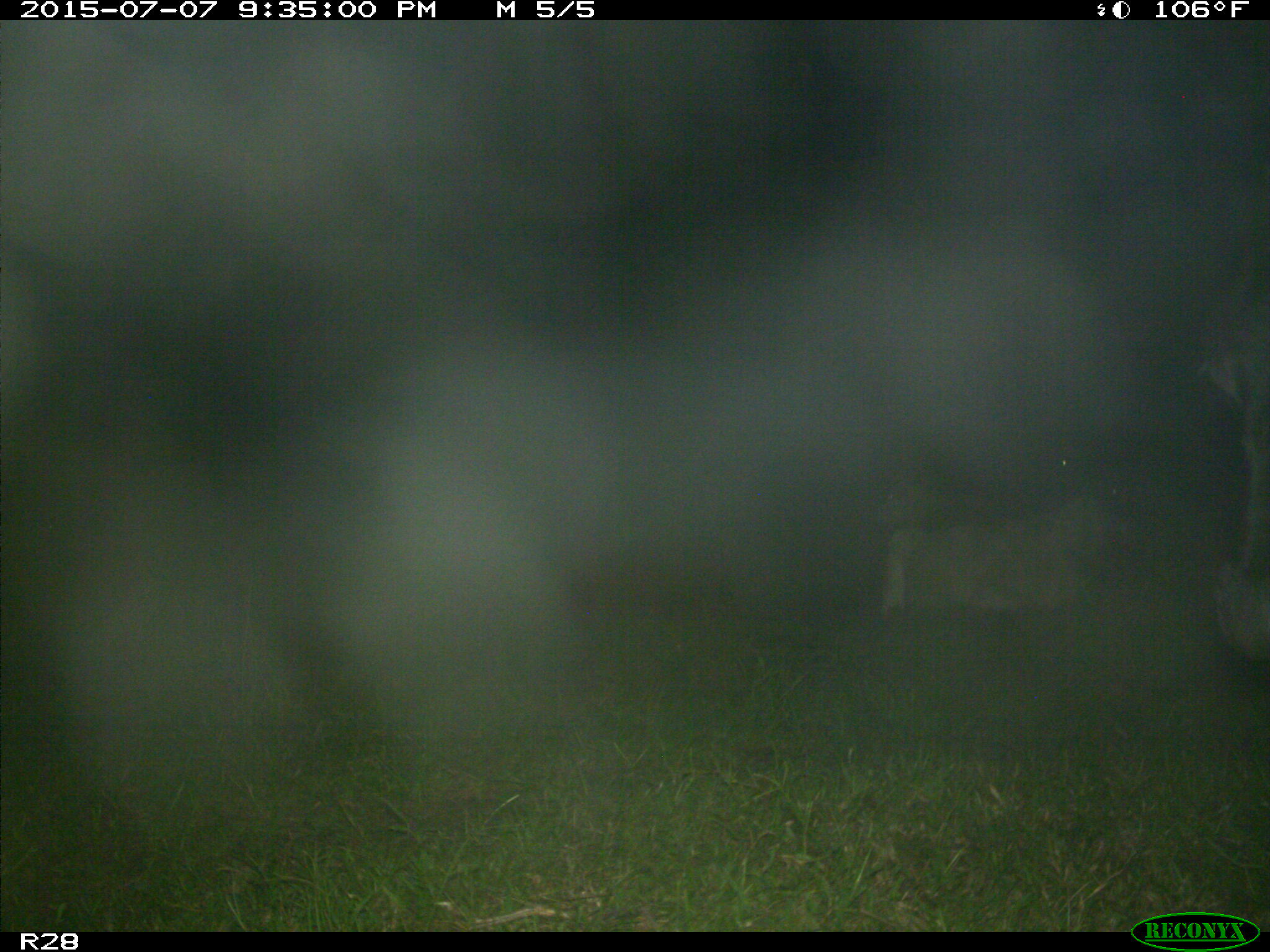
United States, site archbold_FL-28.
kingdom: Animalia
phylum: Chordata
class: Mammalia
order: Artiodactyla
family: Bovidae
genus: Bos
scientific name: Bos taurus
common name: domestic cow